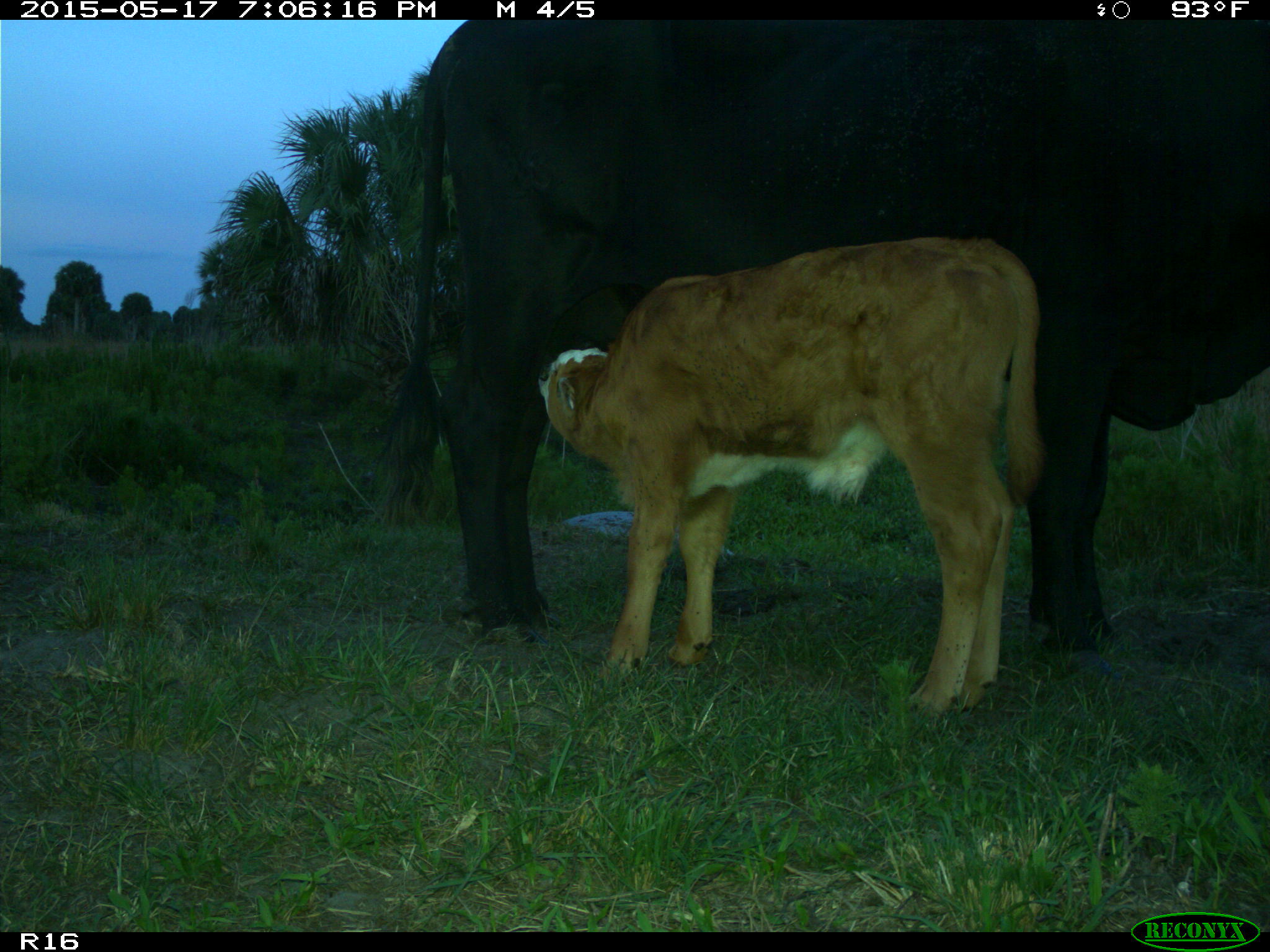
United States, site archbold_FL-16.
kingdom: Animalia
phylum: Chordata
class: Mammalia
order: Artiodactyla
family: Bovidae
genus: Bos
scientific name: Bos taurus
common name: domestic cow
Bos taurus (domestic cow).